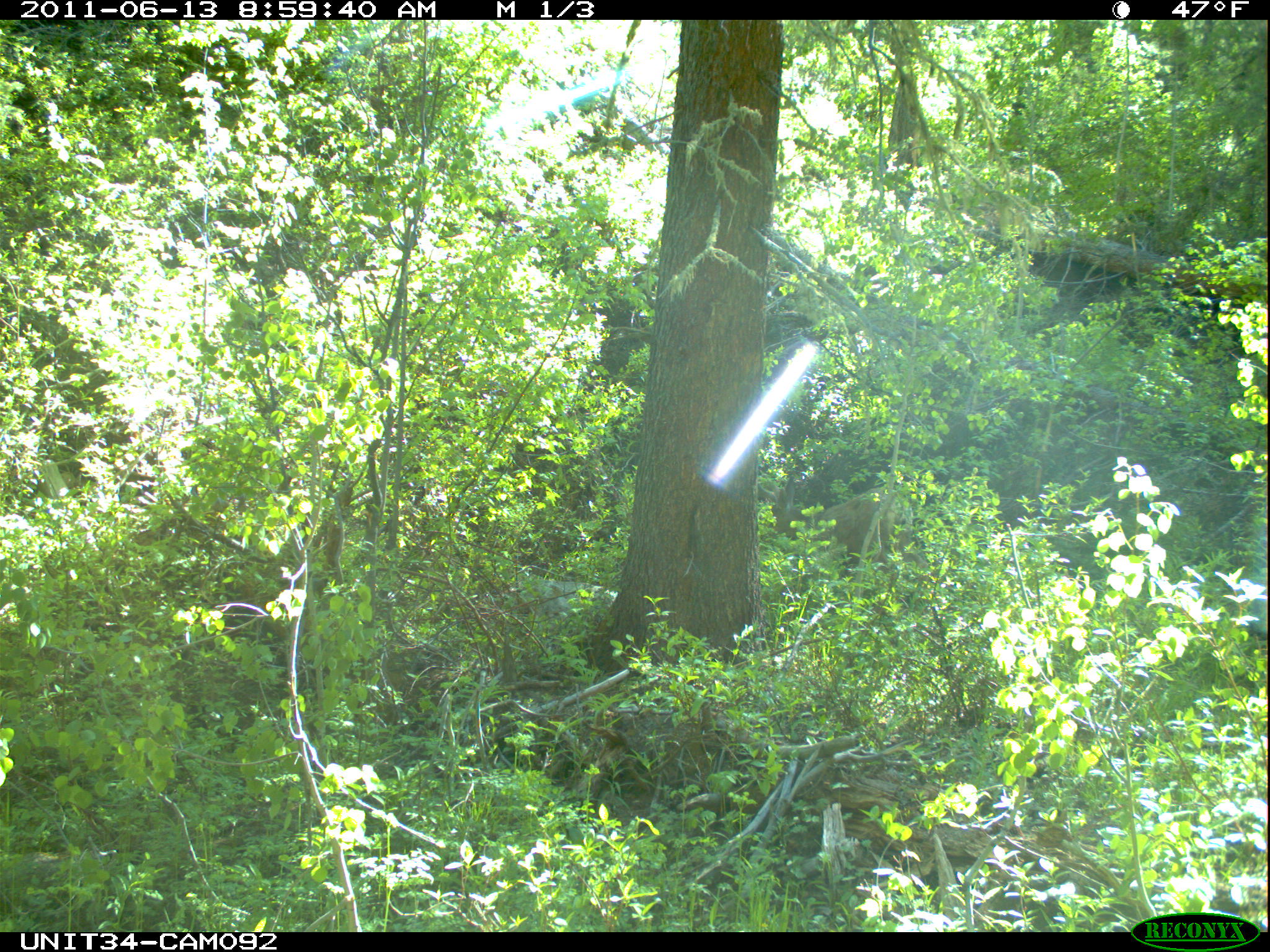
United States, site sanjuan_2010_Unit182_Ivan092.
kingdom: Animalia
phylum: Chordata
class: Mammalia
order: Artiodactyla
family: Cervidae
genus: Odocoileus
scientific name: Odocoileus hemionus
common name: mule deer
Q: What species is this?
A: Odocoileus hemionus (mule deer).